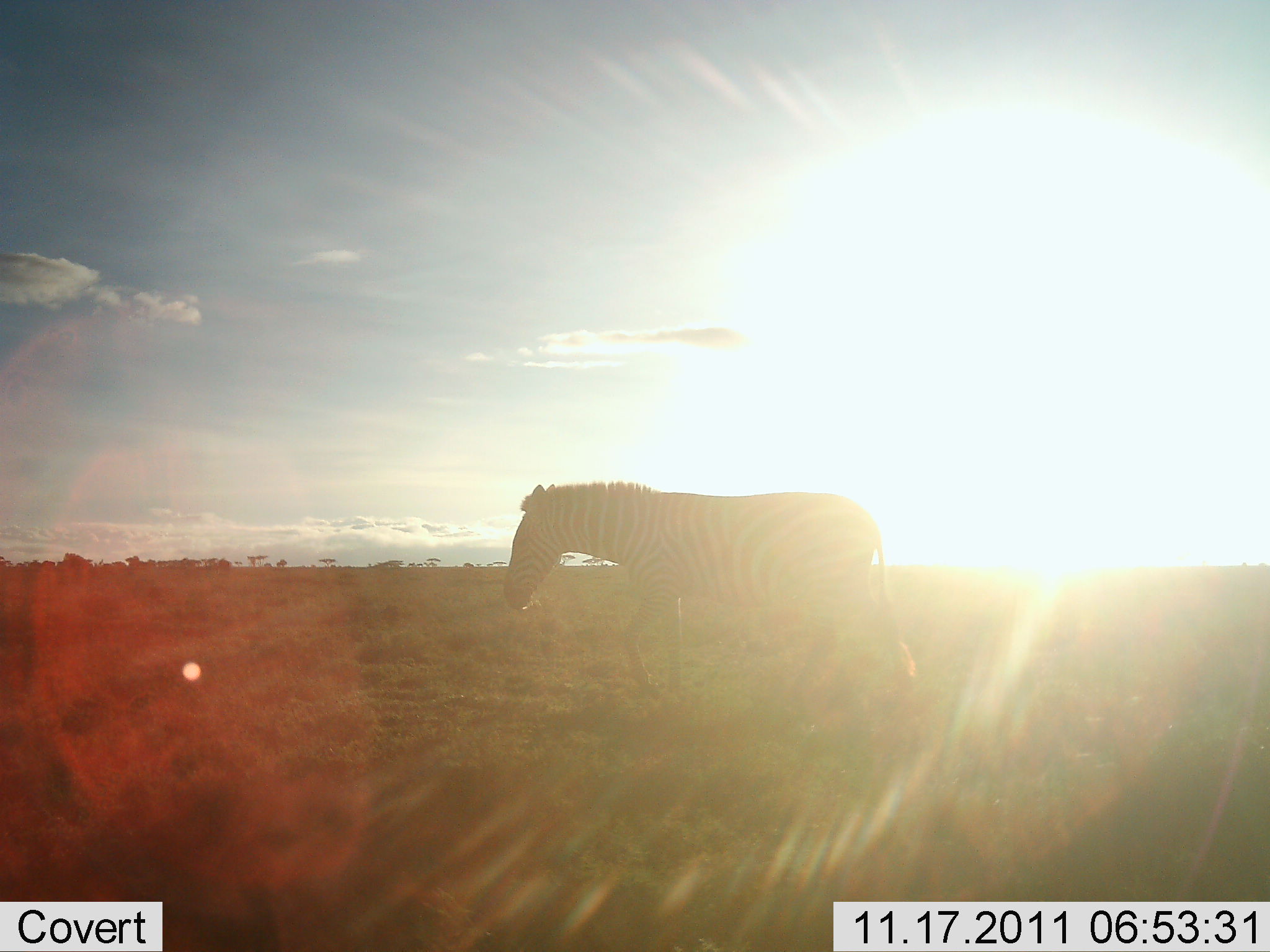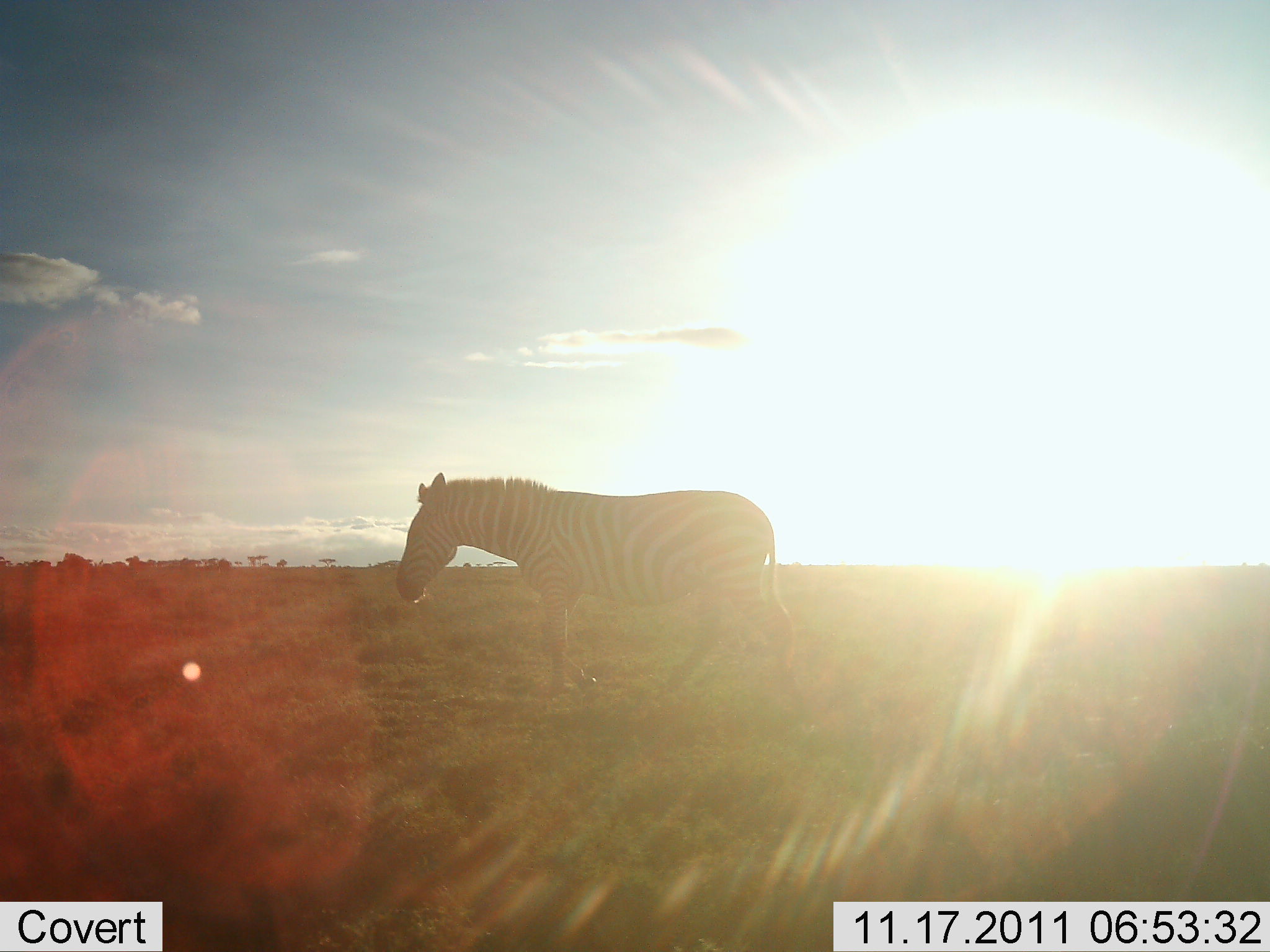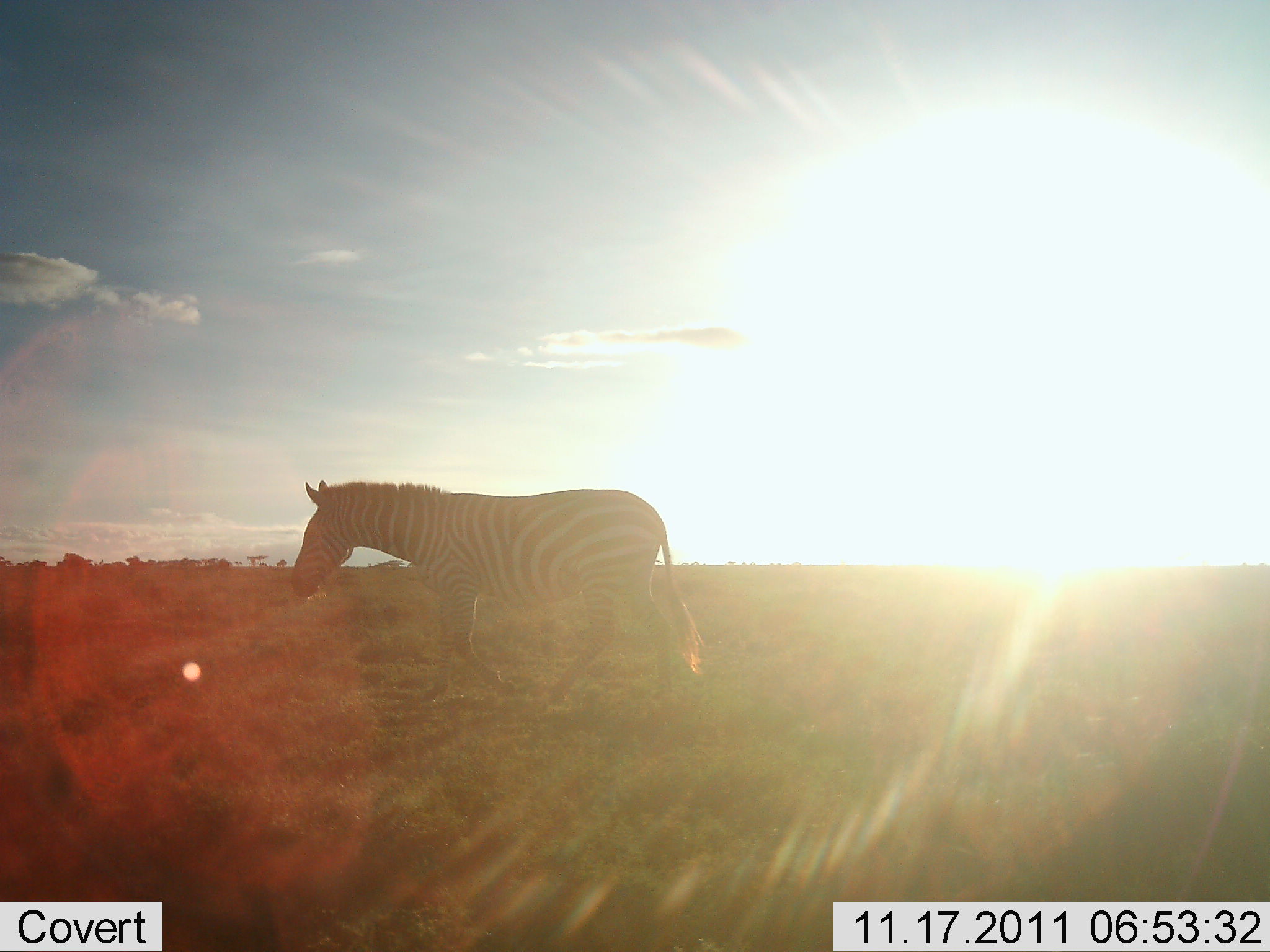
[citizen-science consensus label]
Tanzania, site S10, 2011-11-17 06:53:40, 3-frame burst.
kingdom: Animalia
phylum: Chordata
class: Mammalia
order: Perissodactyla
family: Equidae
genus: Equus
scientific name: Equus quagga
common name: plains zebra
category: zebra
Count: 1.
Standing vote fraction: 9%.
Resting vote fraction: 0%.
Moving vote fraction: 91%.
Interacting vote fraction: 0%.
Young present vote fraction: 0%.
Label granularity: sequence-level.